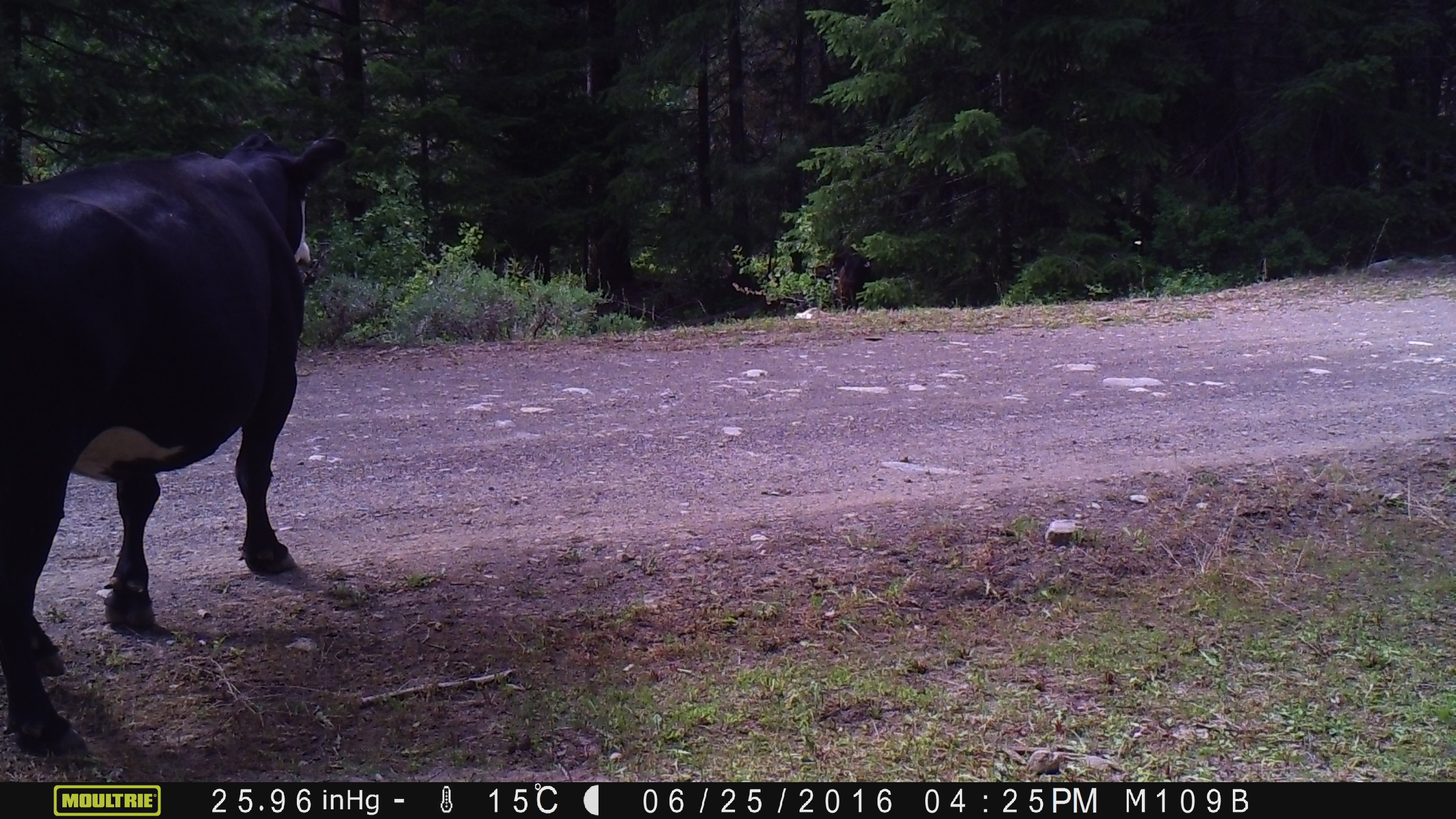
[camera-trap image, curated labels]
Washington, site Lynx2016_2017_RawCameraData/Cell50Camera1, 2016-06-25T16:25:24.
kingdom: Animalia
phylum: Chordata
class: Mammalia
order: Artiodactyla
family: Bovidae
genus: Bos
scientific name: Bos taurus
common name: domestic cattle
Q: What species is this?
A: Domestic cattle (Bos taurus).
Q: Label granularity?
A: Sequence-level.